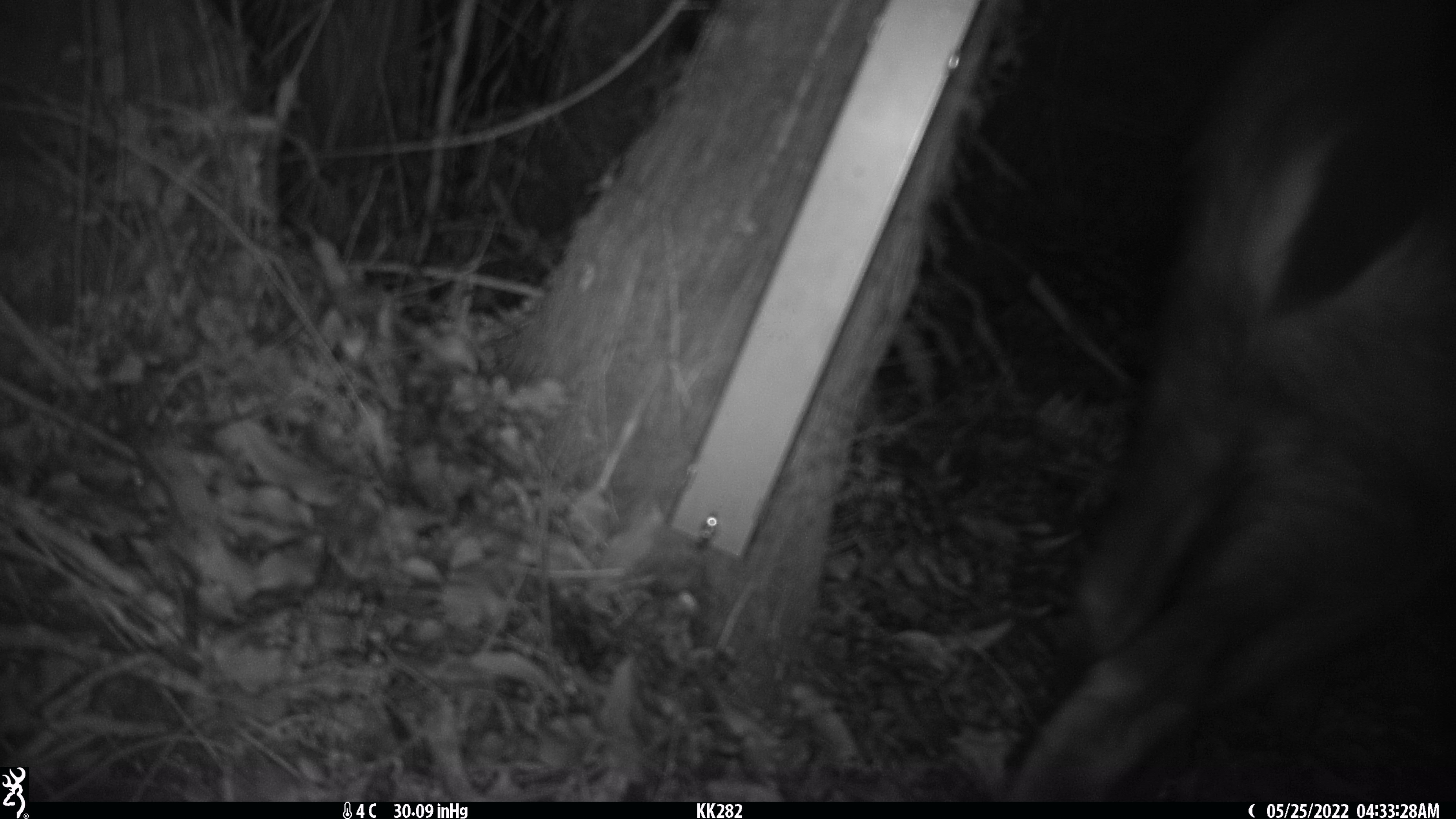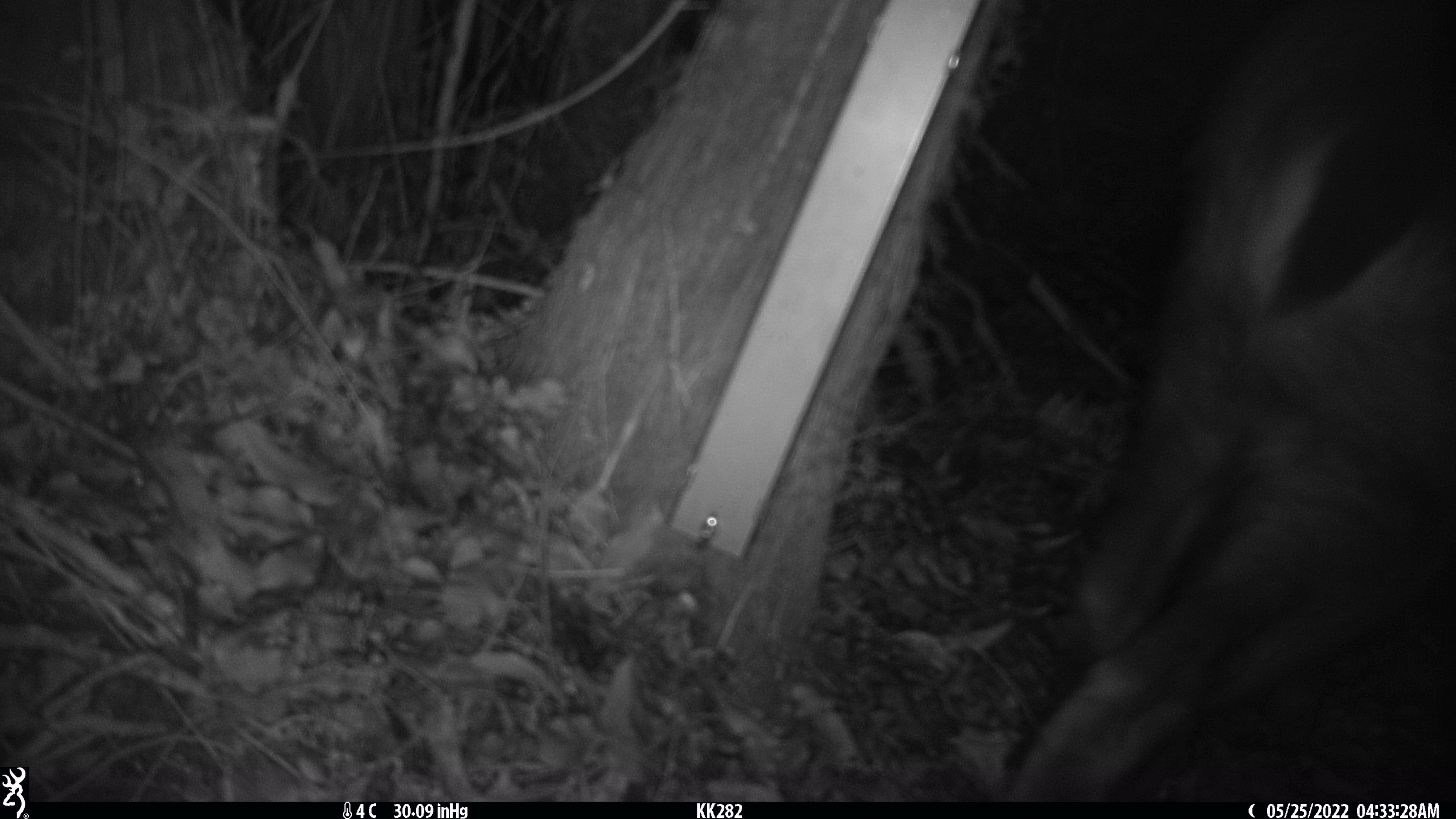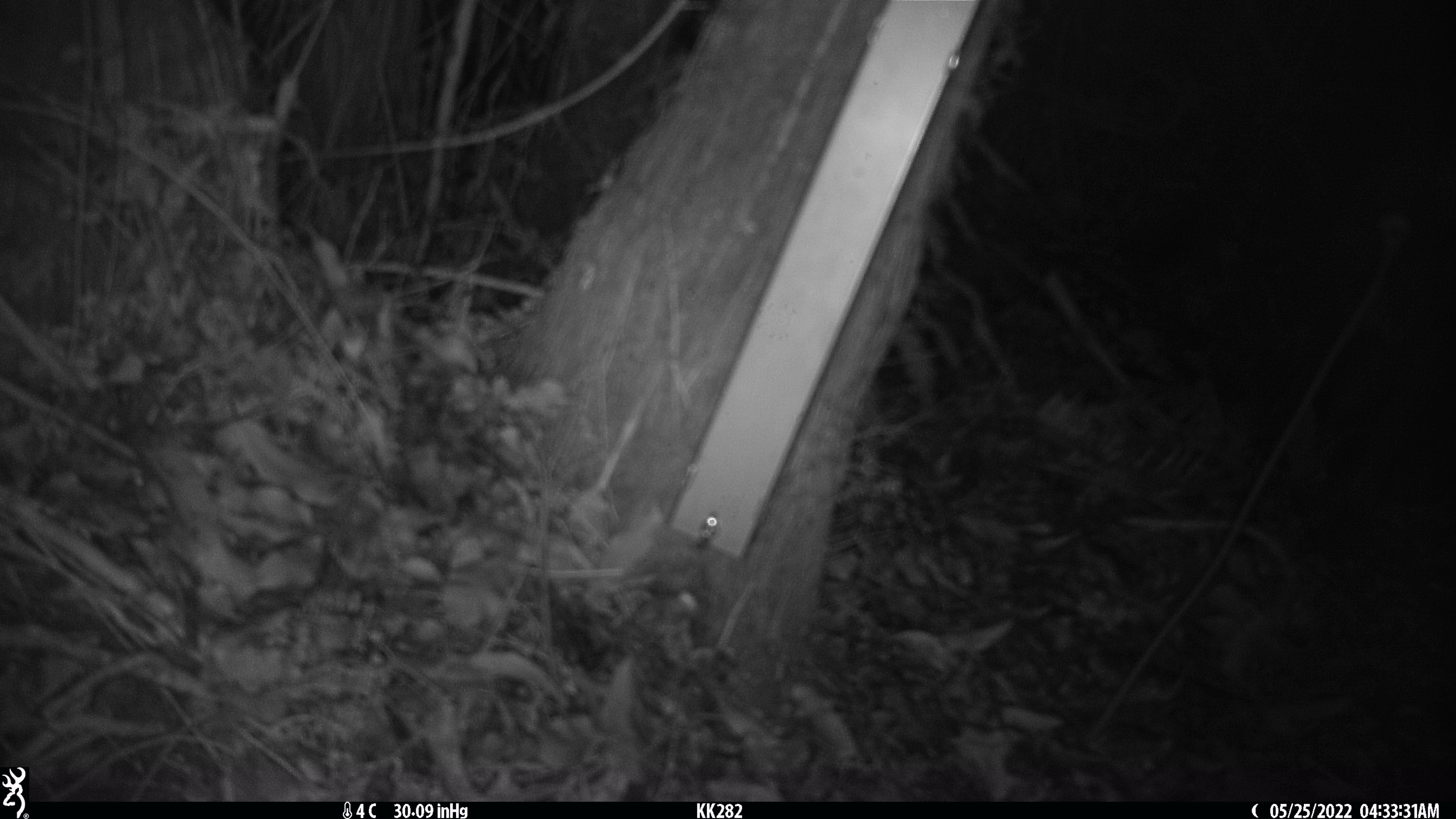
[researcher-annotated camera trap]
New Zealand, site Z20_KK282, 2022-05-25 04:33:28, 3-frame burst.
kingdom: Animalia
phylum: Chordata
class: Mammalia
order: Artiodactyla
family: Bovidae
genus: Rupicapra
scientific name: Rupicapra rupicapra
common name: alpine chamois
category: chamois